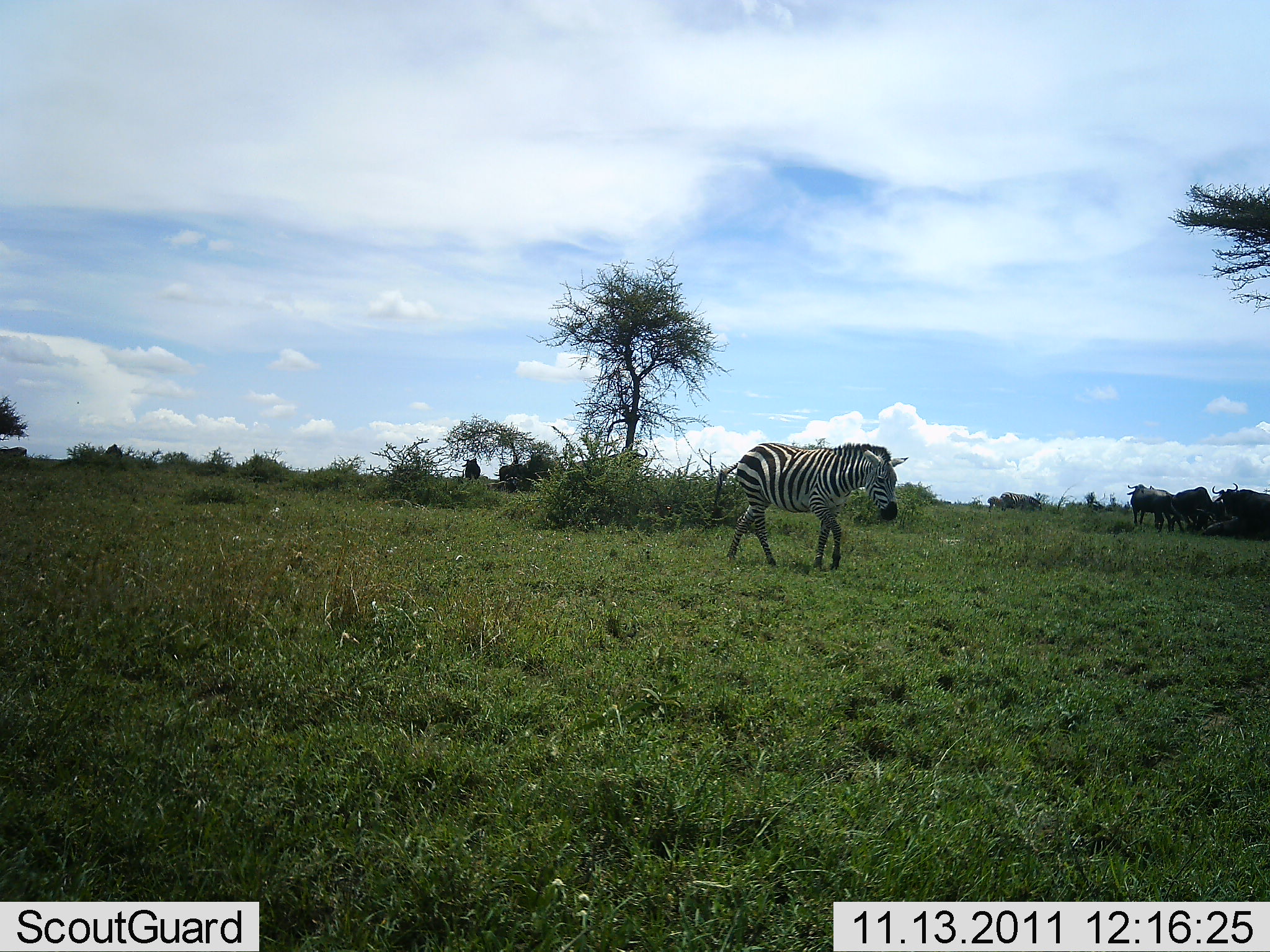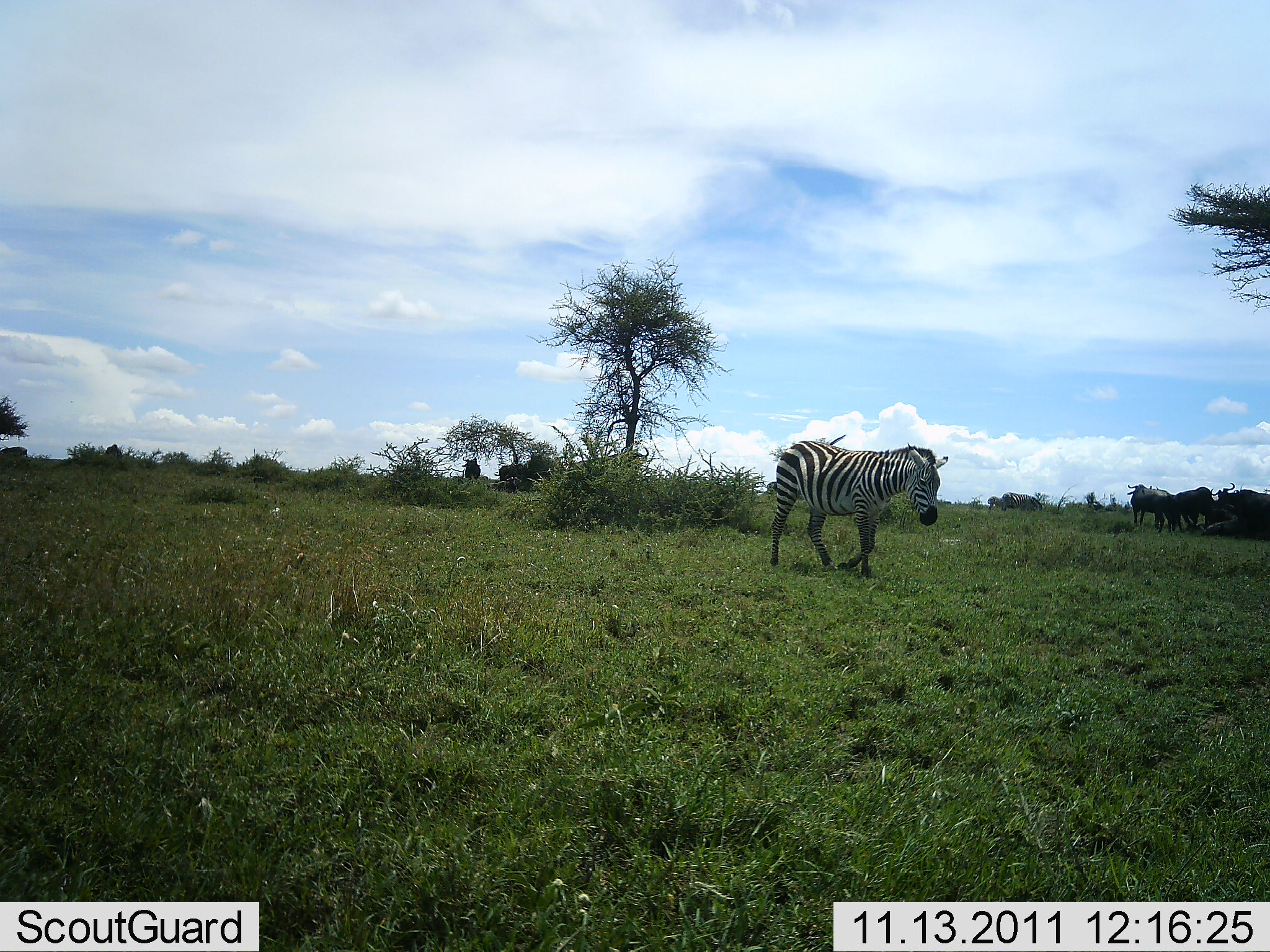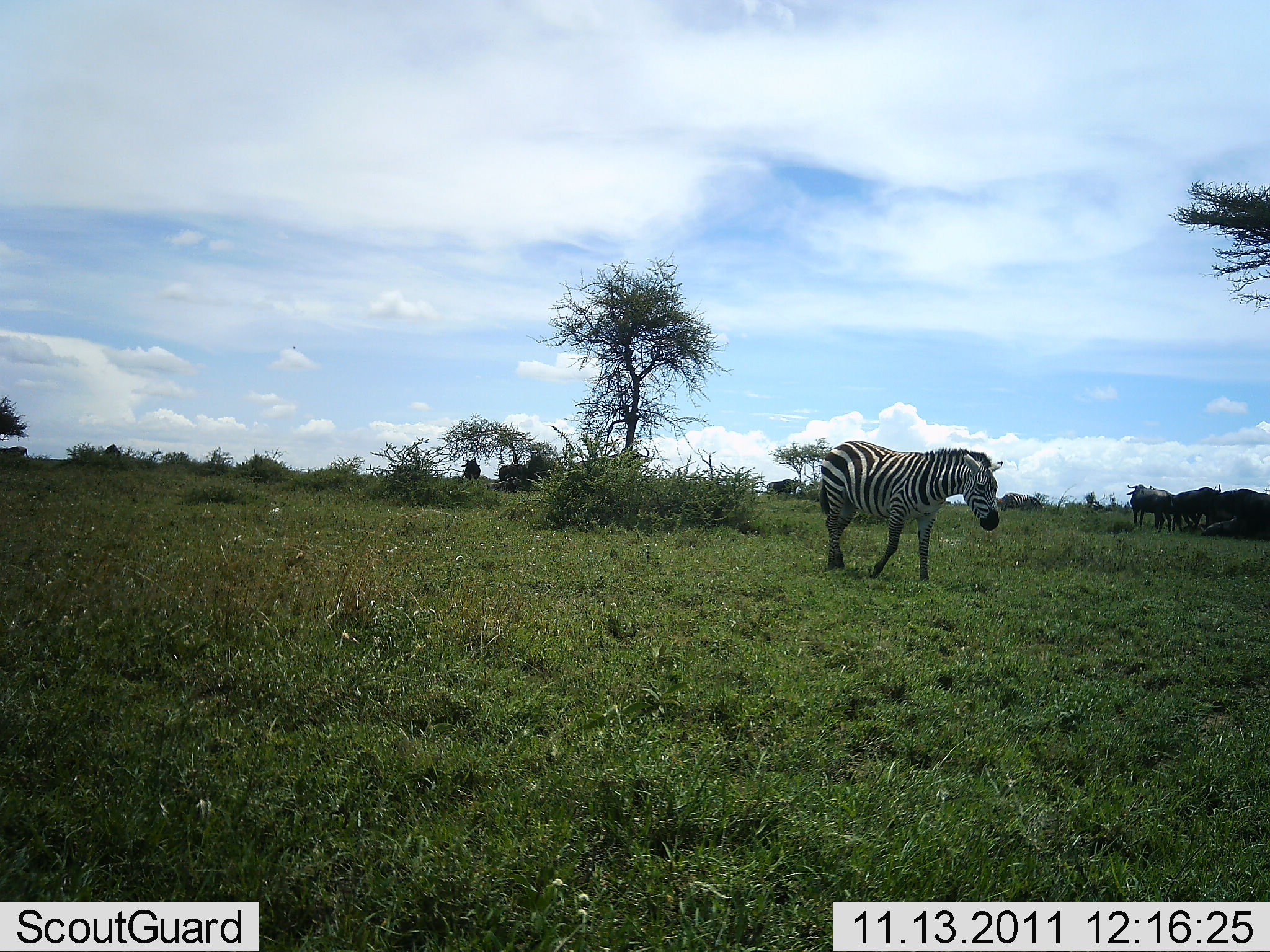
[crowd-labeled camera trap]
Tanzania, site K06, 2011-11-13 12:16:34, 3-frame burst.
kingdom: Animalia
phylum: Chordata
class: Mammalia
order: Perissodactyla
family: Equidae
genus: Equus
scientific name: Equus quagga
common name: plains zebra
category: zebra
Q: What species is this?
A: Zebra (plains zebra) (Equus quagga).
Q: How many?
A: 1.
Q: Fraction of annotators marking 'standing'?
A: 11%.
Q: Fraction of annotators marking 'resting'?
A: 0%.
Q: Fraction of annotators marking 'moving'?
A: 84%.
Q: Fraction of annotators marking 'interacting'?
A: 0%.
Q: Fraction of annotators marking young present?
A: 0%.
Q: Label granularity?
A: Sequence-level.